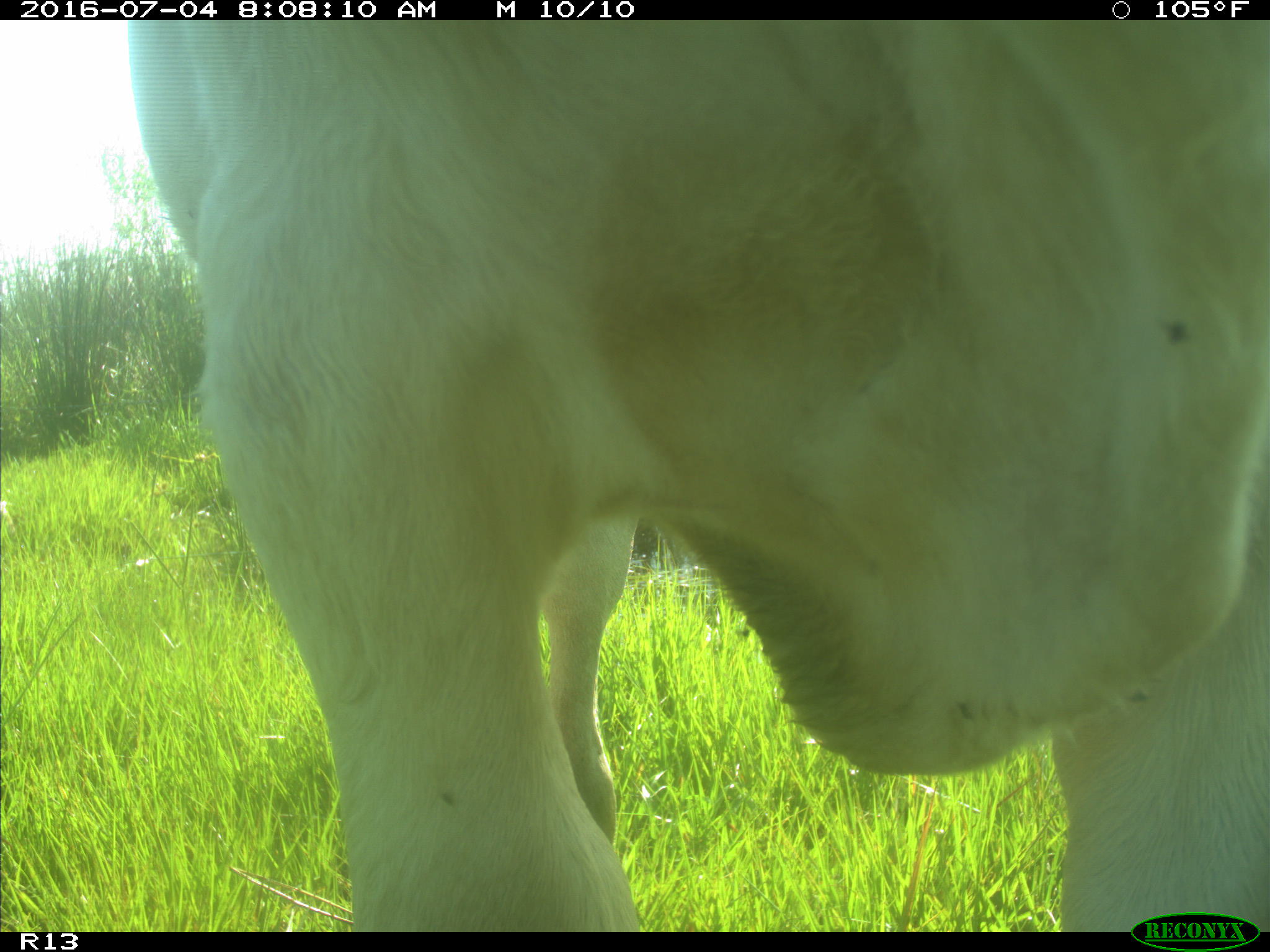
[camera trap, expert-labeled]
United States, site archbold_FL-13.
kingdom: Animalia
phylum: Chordata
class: Mammalia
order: Artiodactyla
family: Bovidae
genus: Bos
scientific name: Bos taurus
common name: domestic cow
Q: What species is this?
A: Bos taurus (domestic cow).